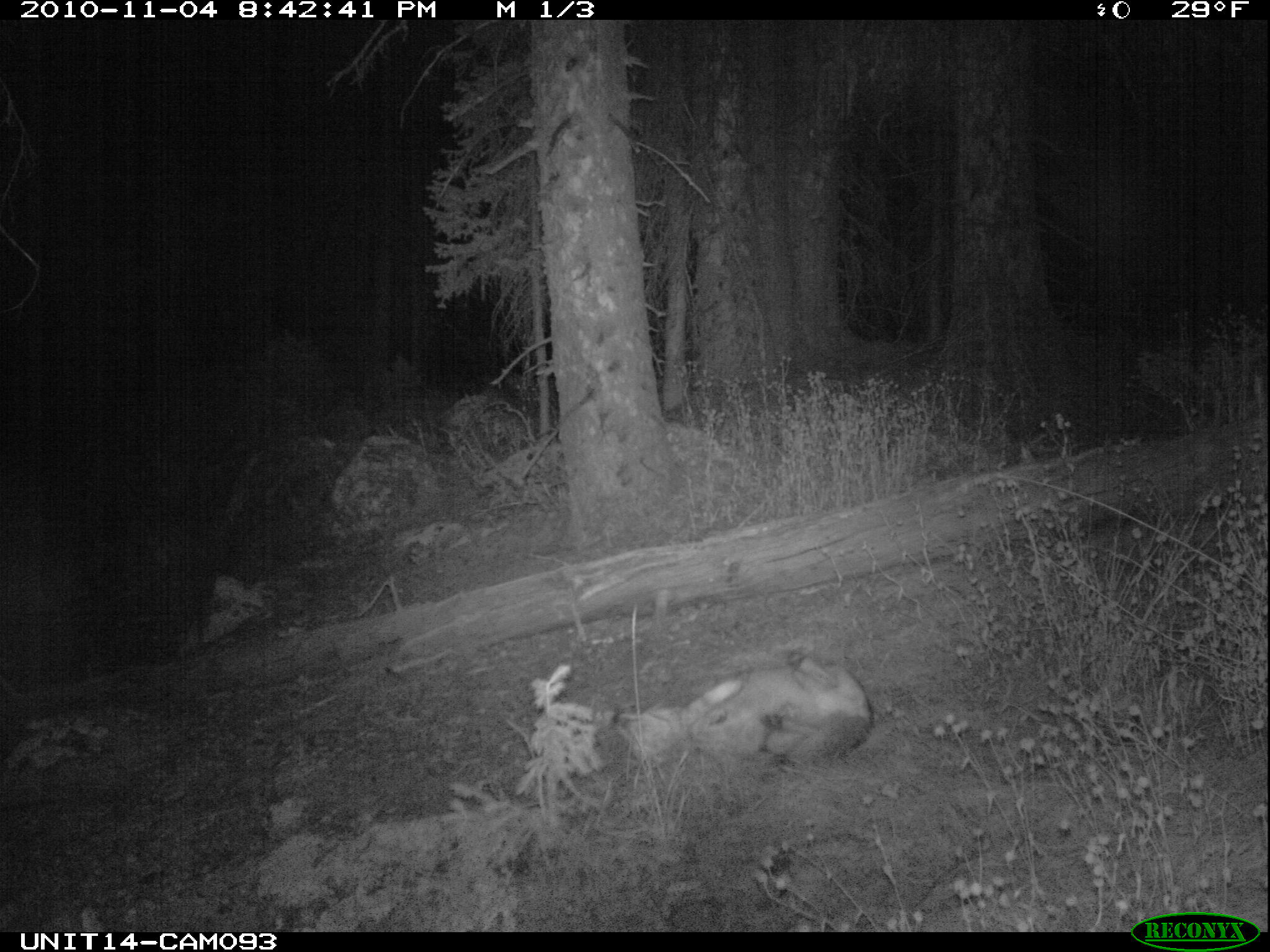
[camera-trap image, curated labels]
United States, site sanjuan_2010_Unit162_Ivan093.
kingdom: Animalia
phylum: Chordata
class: Mammalia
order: Carnivora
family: Canidae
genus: Canis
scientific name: Canis latrans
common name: coyote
Canis latrans (coyote).